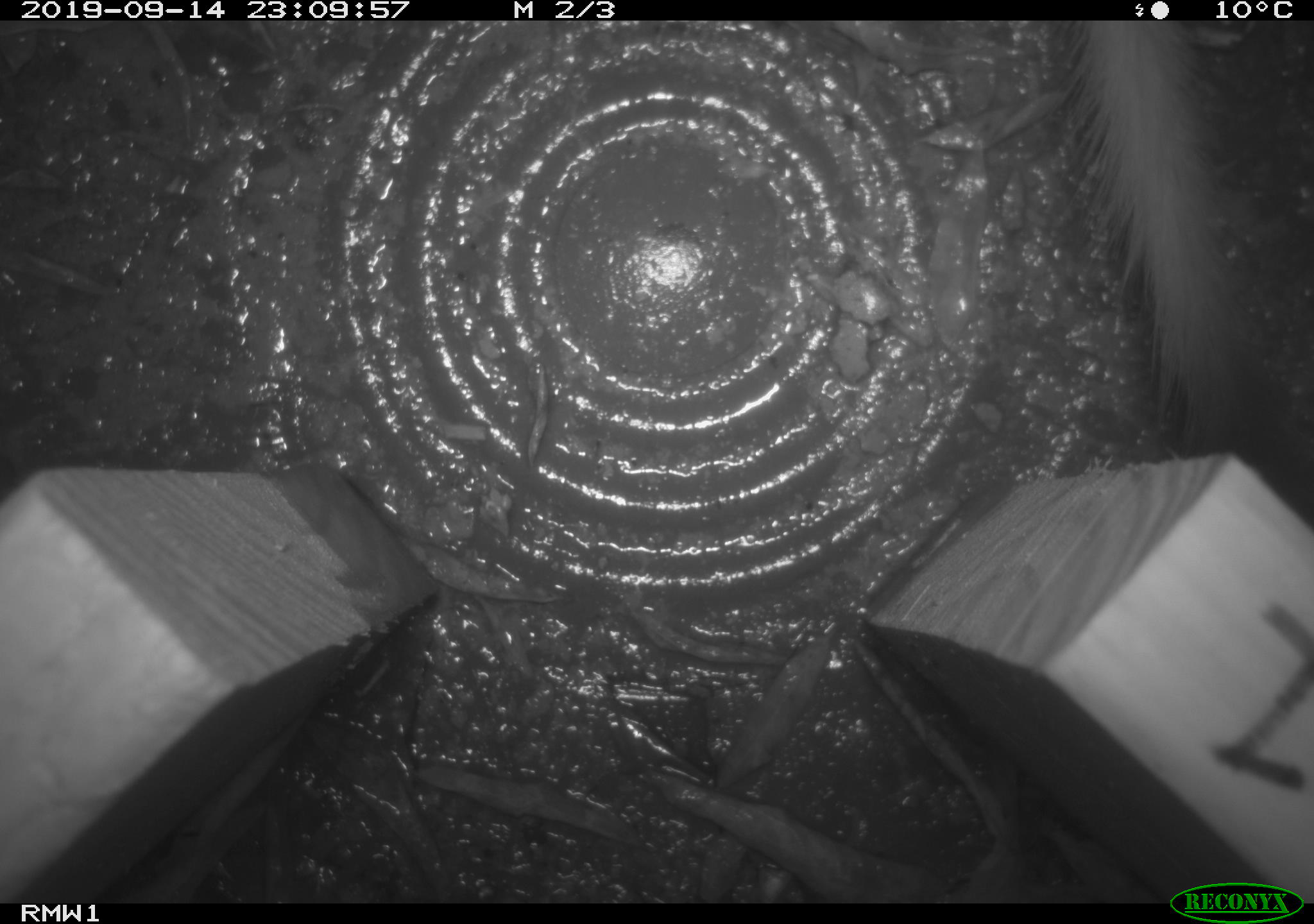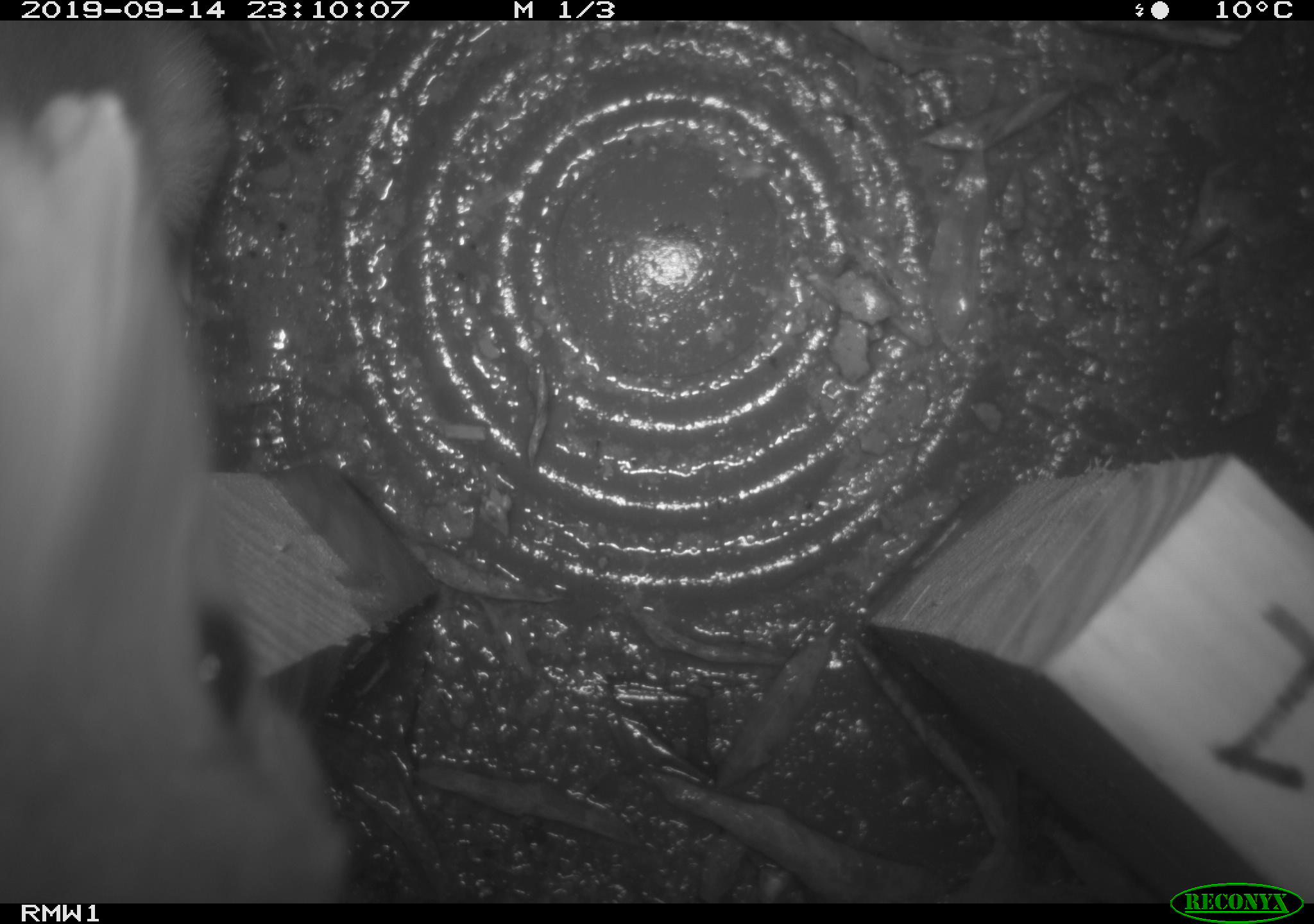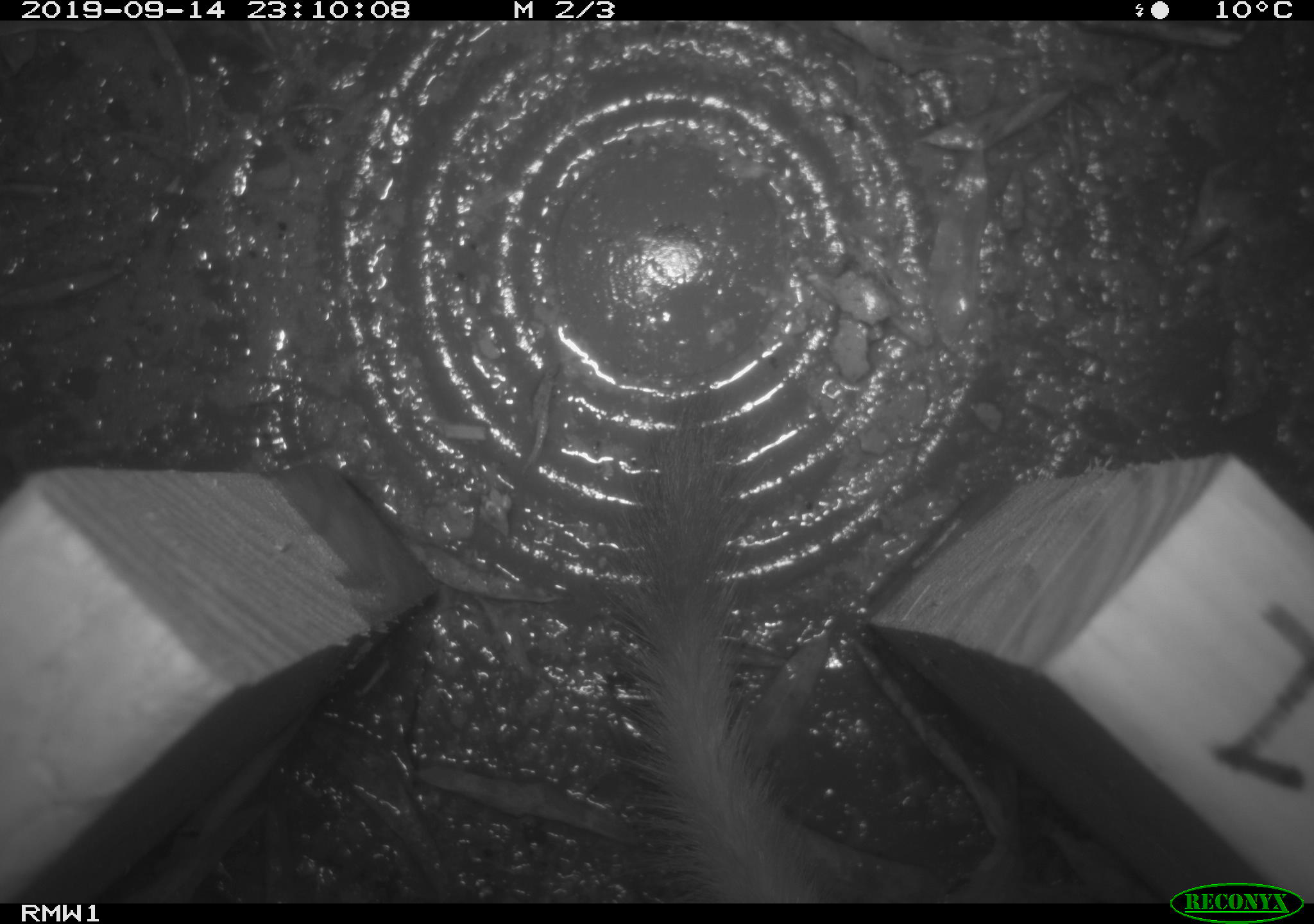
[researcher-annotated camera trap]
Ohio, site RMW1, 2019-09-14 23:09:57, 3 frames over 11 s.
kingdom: Animalia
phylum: Chordata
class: Mammalia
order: Carnivora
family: Mustelidae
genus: Neogale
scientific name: Neogale frenata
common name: long-tailed weasel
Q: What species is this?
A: Long-tailed weasel (Neogale frenata).